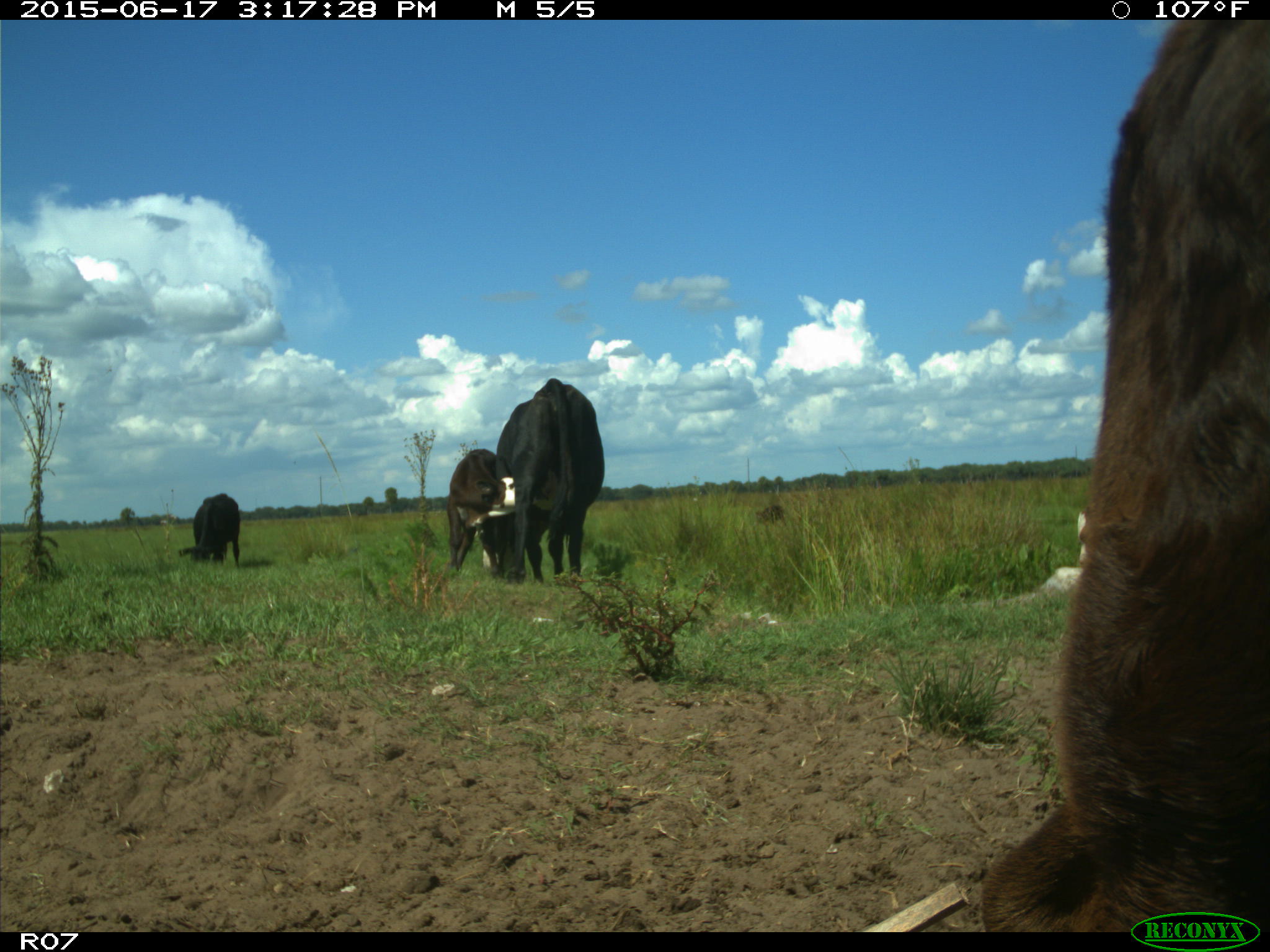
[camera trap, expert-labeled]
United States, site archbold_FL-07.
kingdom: Animalia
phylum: Chordata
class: Mammalia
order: Artiodactyla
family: Bovidae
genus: Bos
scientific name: Bos taurus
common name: domestic cow